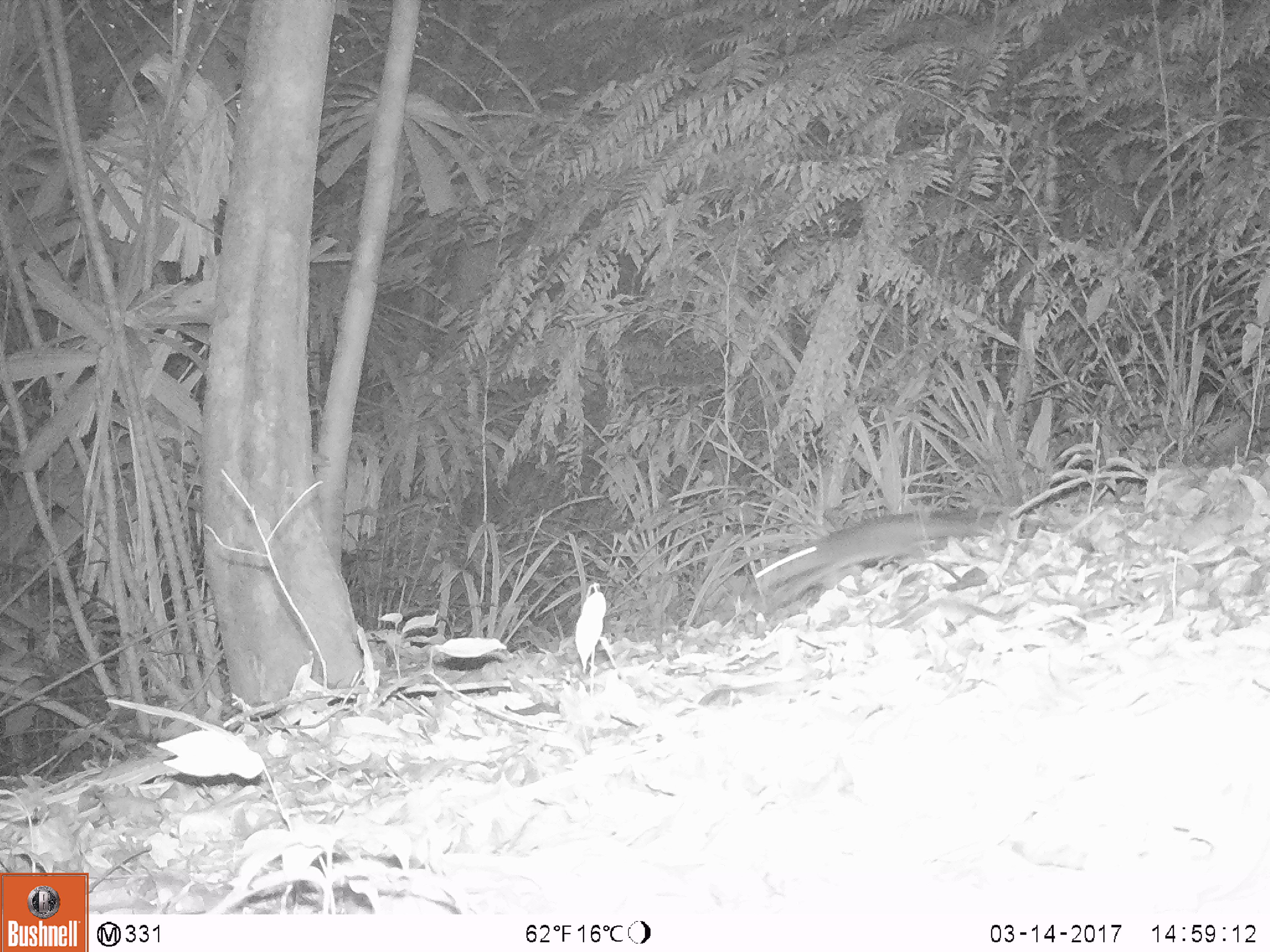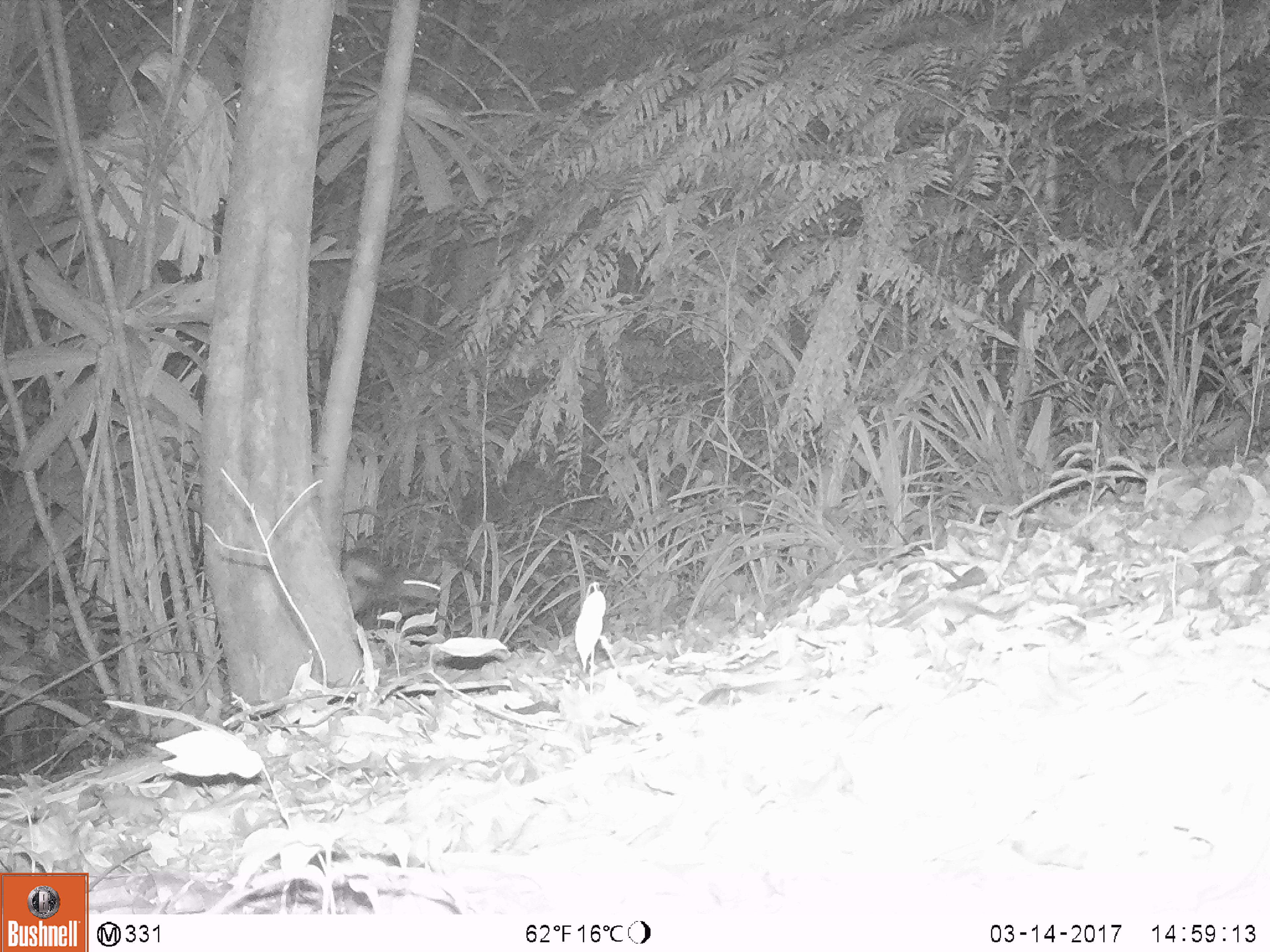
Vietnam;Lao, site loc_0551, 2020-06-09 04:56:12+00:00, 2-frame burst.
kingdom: Animalia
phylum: Chordata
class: Mammalia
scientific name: Mammalia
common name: mammal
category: unidentified small mammal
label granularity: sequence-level